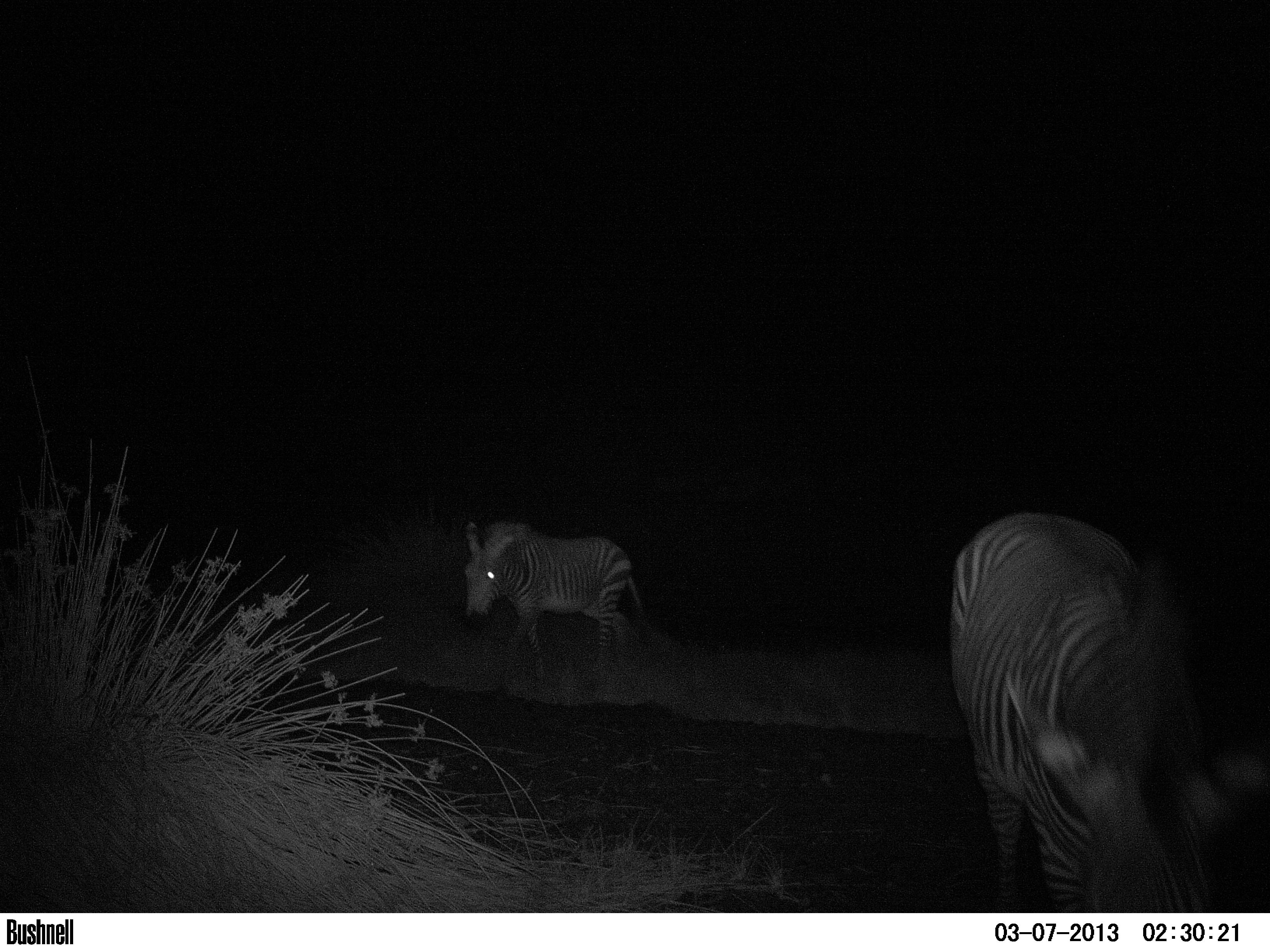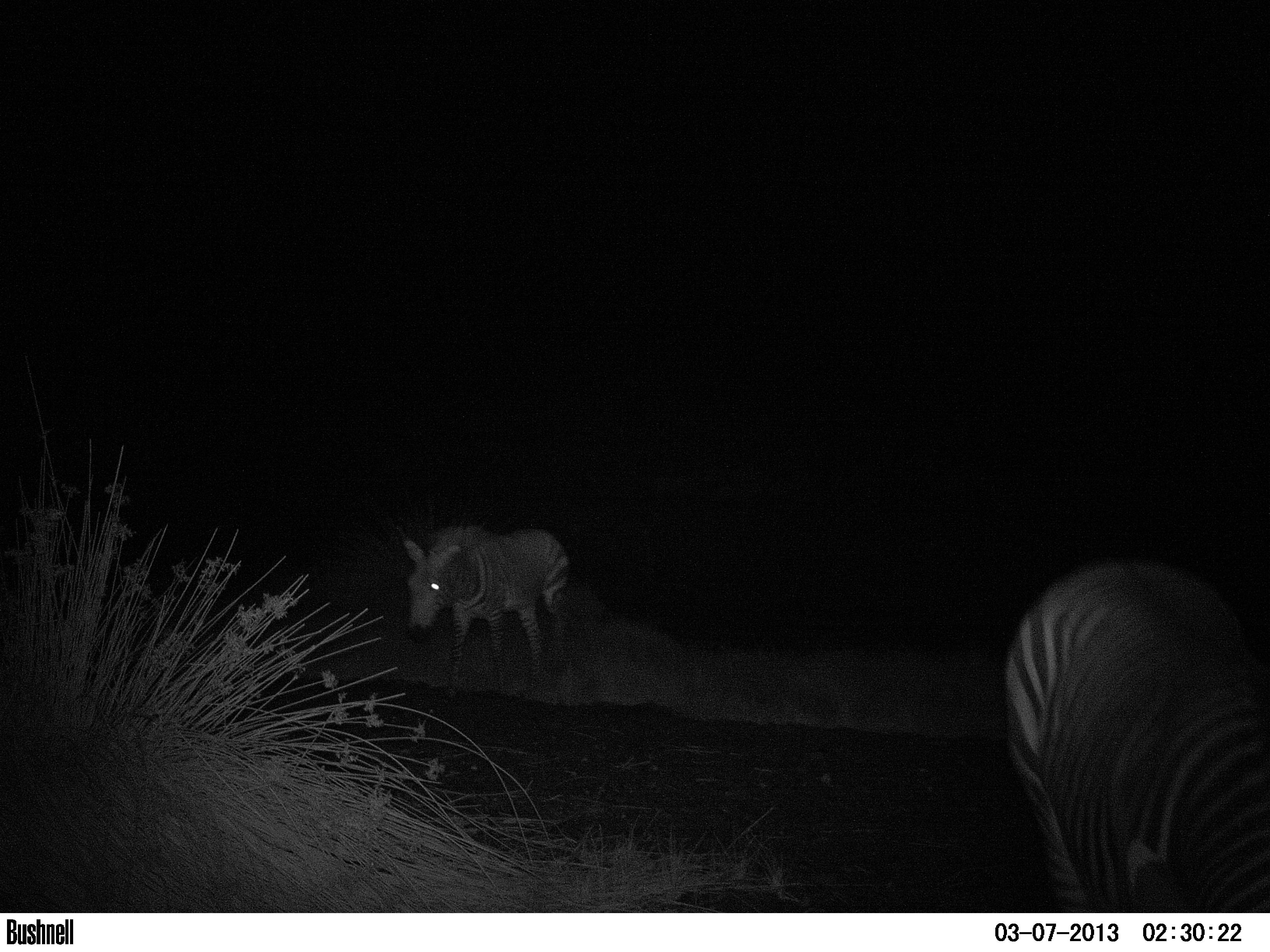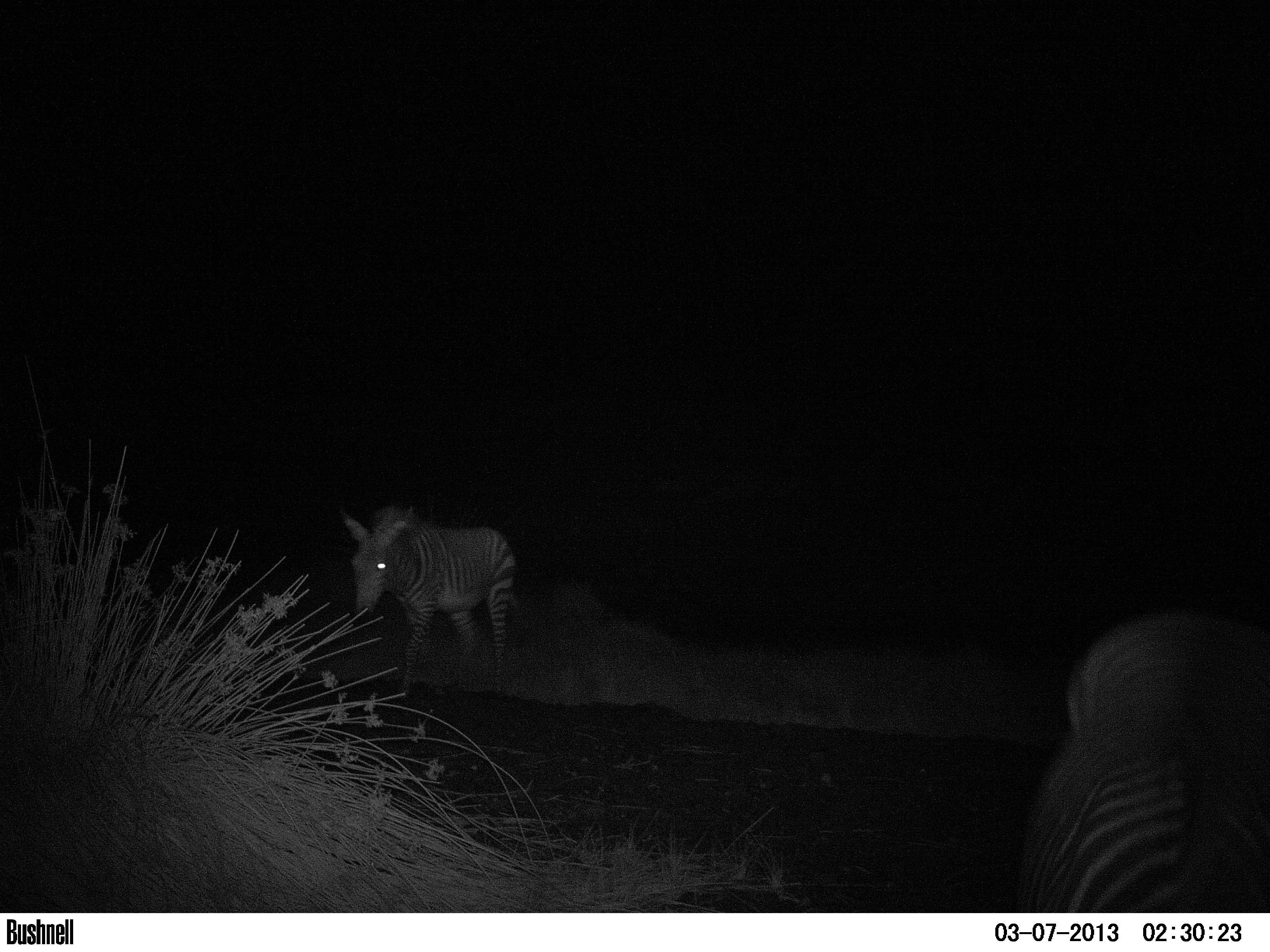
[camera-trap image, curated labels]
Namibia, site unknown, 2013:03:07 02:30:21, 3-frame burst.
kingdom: Animalia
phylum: Chordata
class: Mammalia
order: Perissodactyla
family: Equidae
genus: Equus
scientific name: Equus zebra hartmannae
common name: hartmann's mountain zebra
Equus zebra hartmannae (hartmann's mountain zebra).